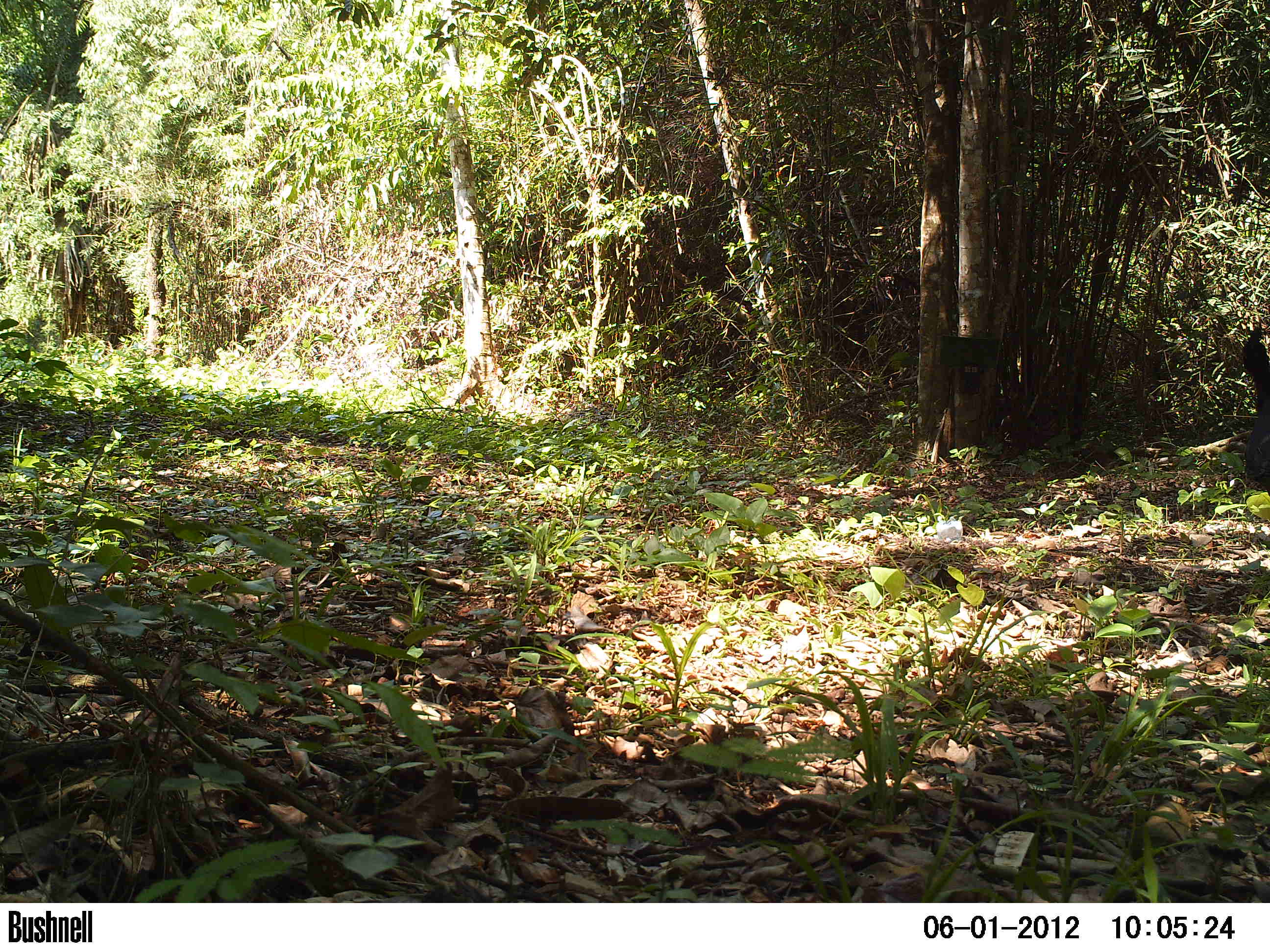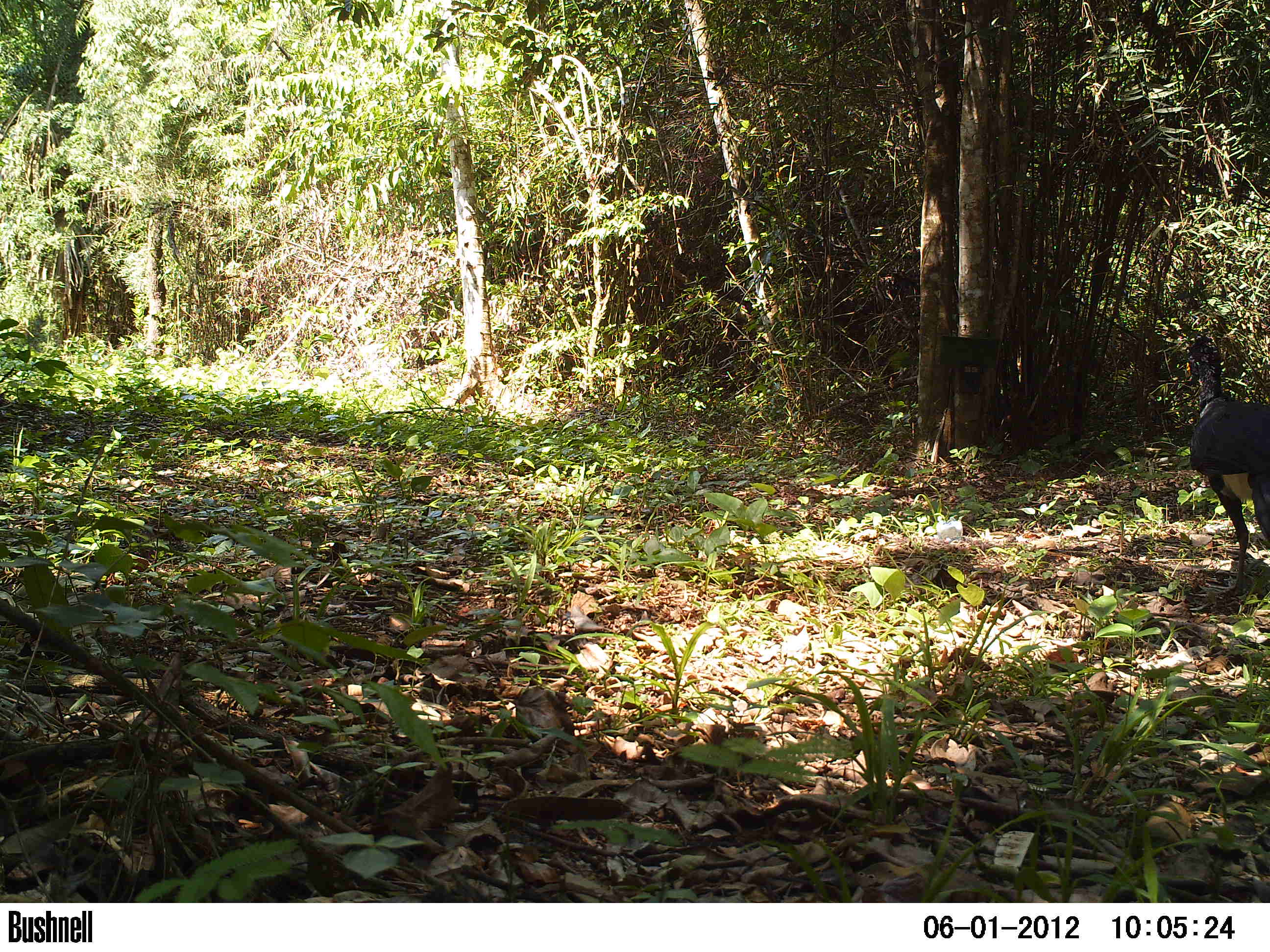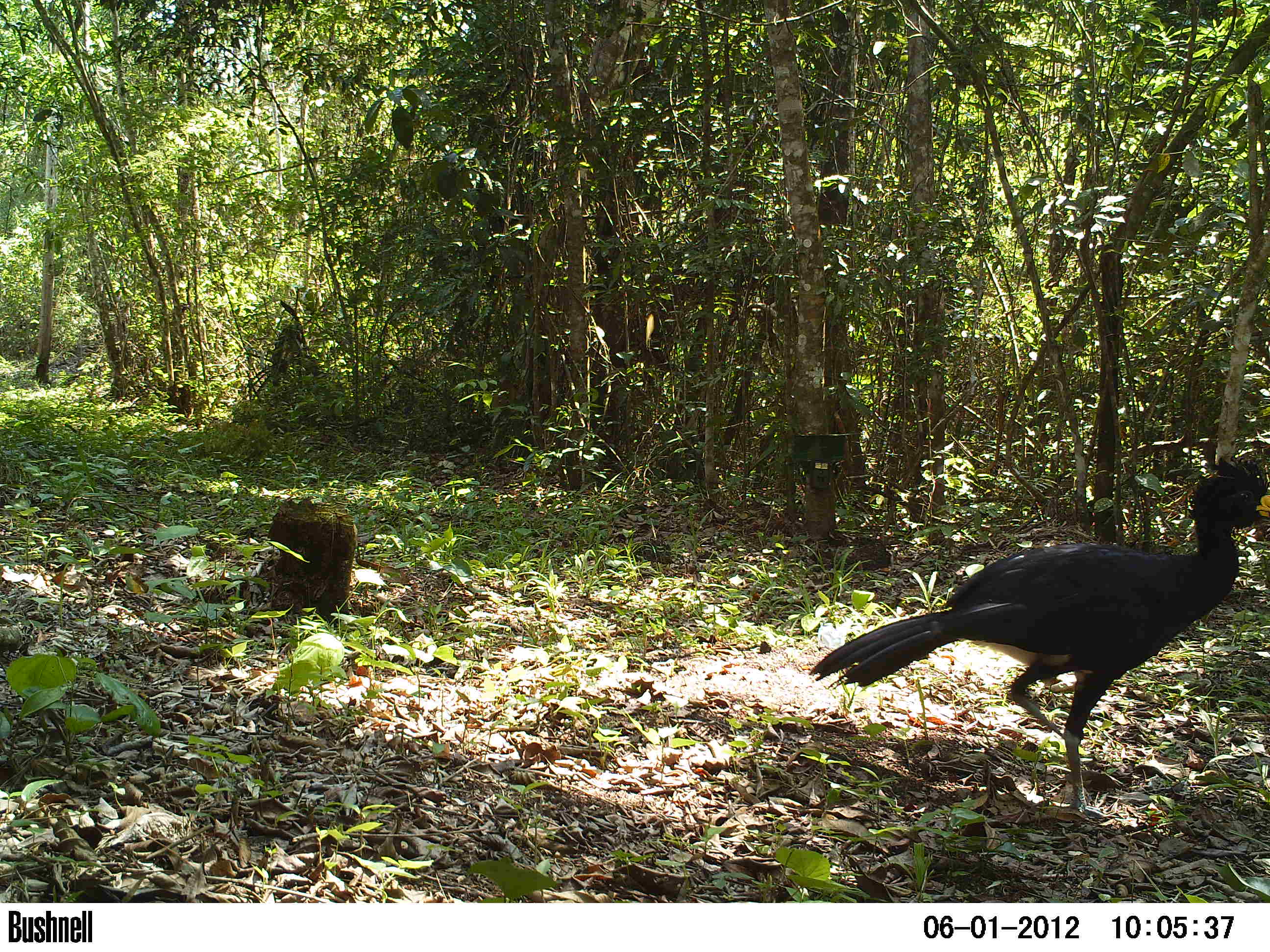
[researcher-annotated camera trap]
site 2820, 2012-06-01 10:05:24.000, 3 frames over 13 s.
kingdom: Animalia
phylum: Chordata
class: Aves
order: Galliformes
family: Cracidae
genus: Crax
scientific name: Crax rubra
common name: great curassow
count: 1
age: adult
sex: male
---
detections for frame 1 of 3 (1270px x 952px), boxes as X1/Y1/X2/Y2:
crax rubra: 1240/326/1270/488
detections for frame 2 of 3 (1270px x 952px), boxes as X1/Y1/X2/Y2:
crax rubra: 1184/330/1270/597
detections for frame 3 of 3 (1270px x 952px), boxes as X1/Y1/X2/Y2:
crax rubra: 808/454/1270/820